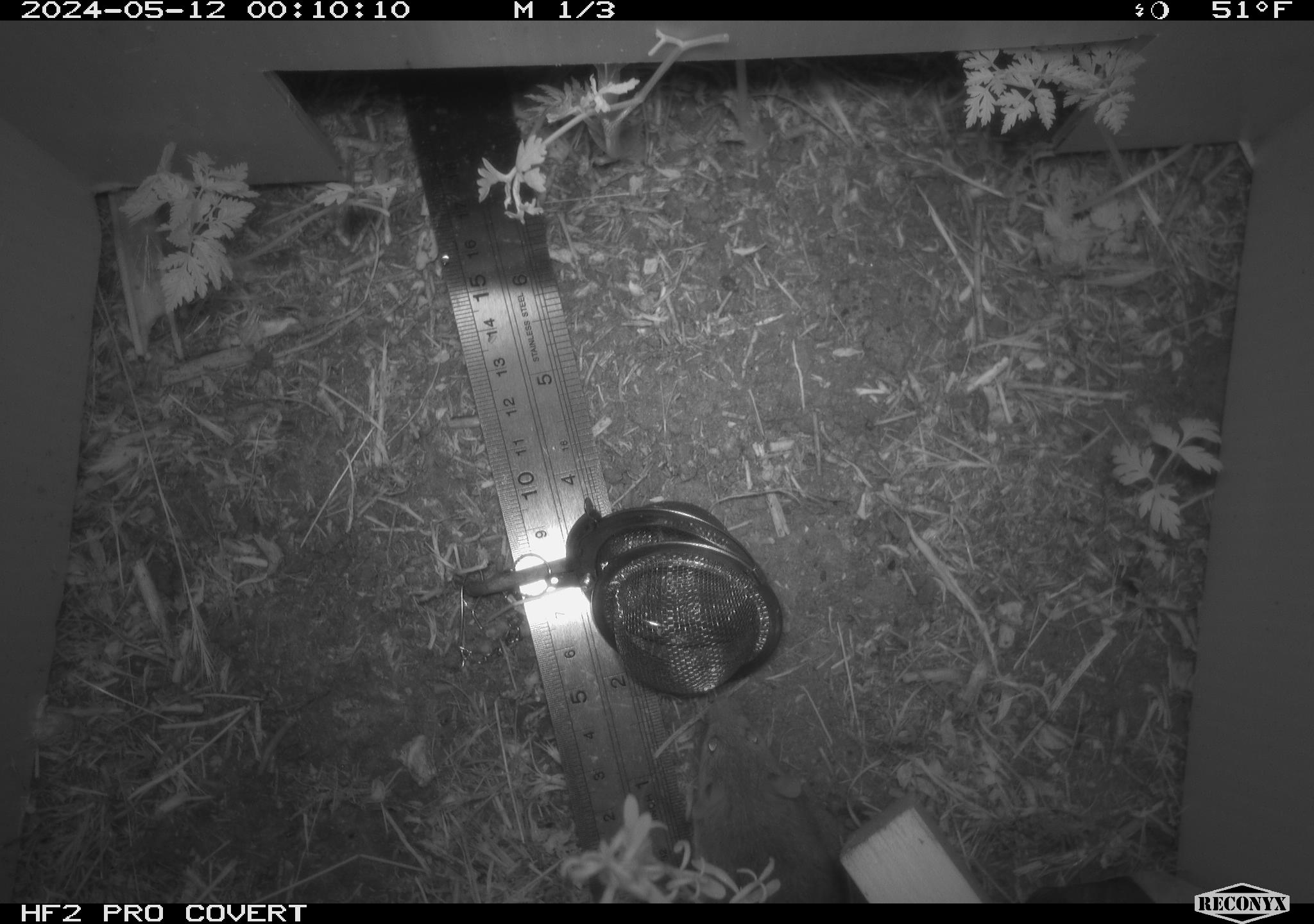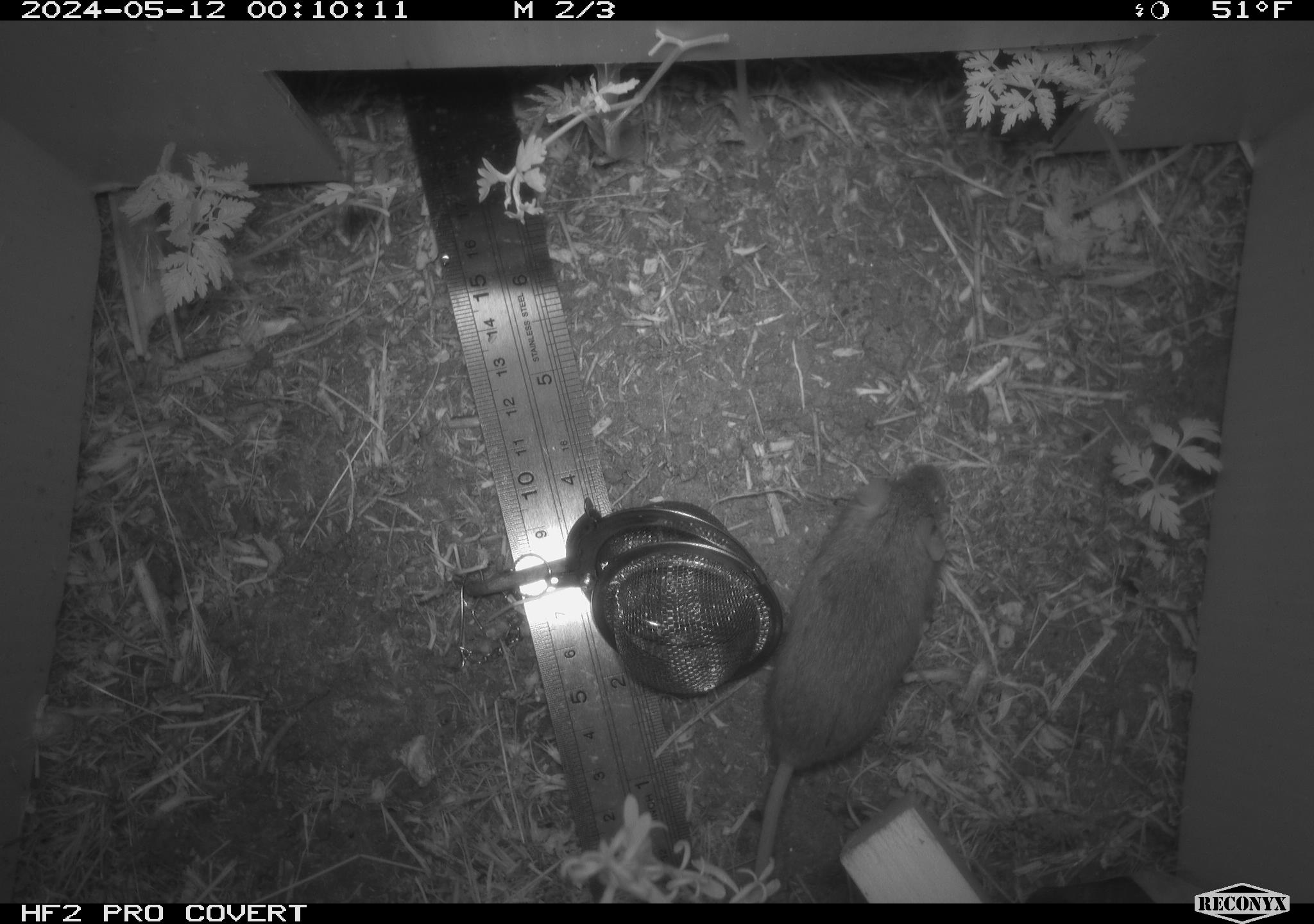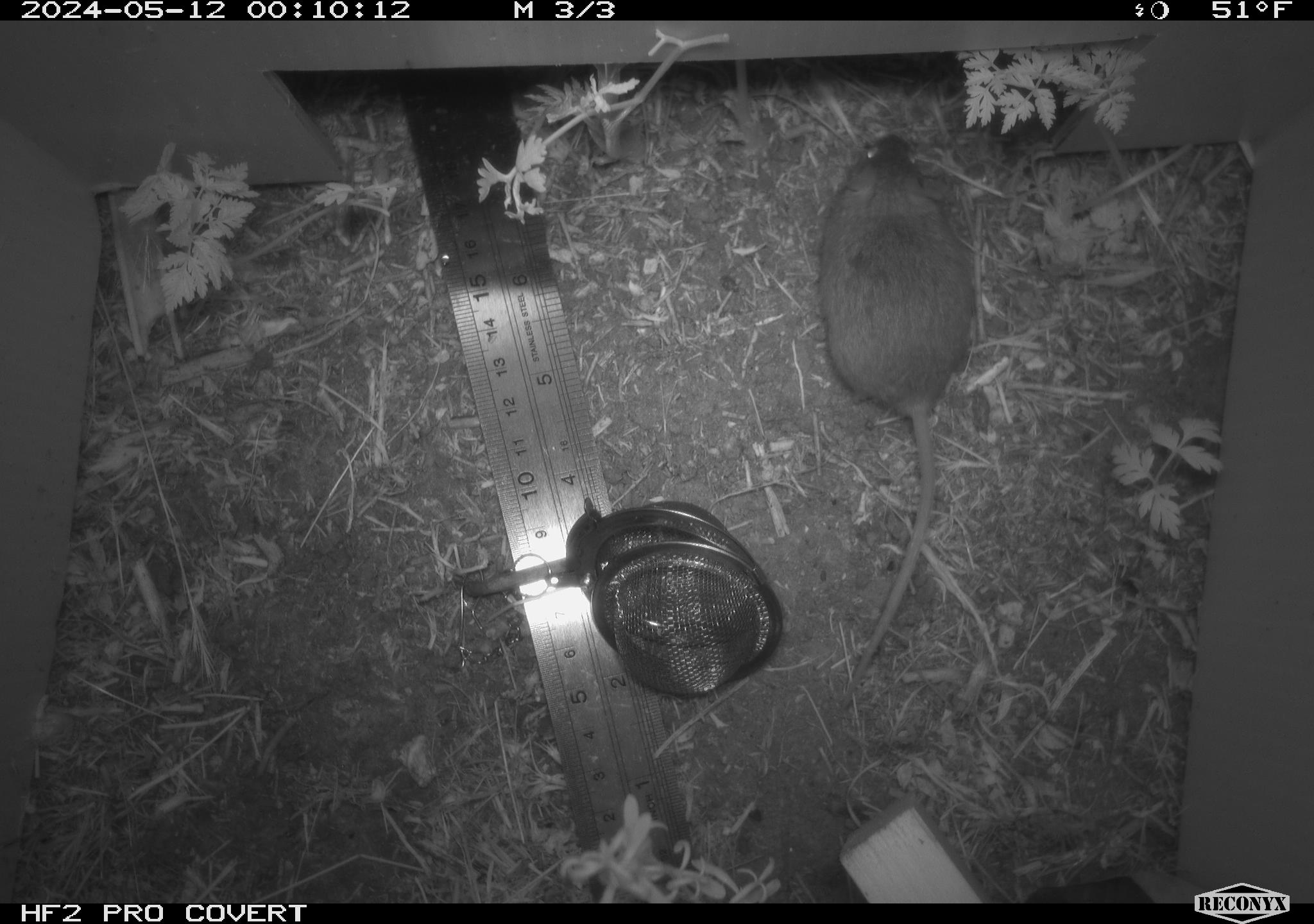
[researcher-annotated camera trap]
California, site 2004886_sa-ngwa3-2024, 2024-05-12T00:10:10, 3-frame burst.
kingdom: Animalia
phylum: Chordata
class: Mammalia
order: Rodentia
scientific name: Rodentia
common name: mouse species